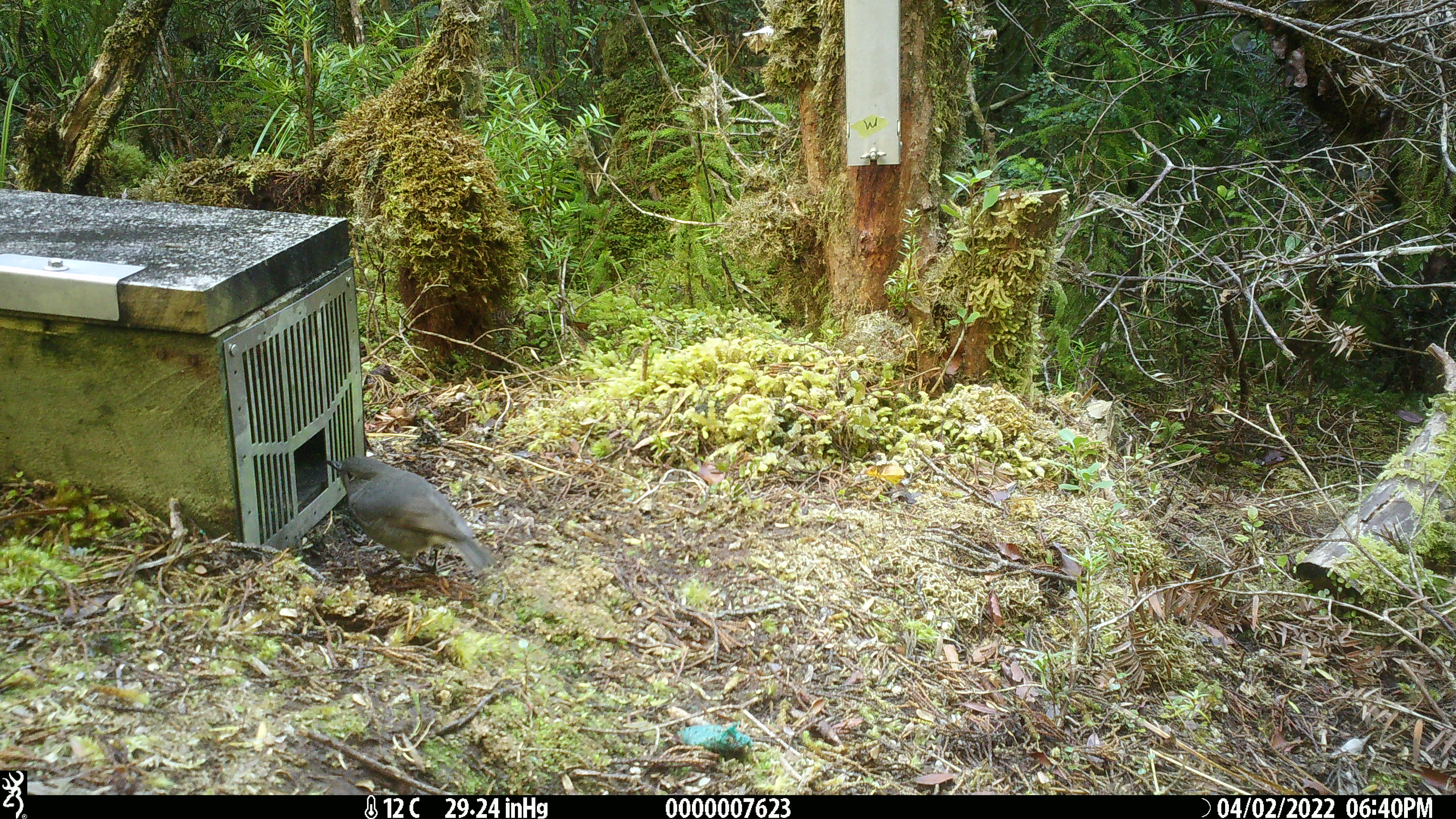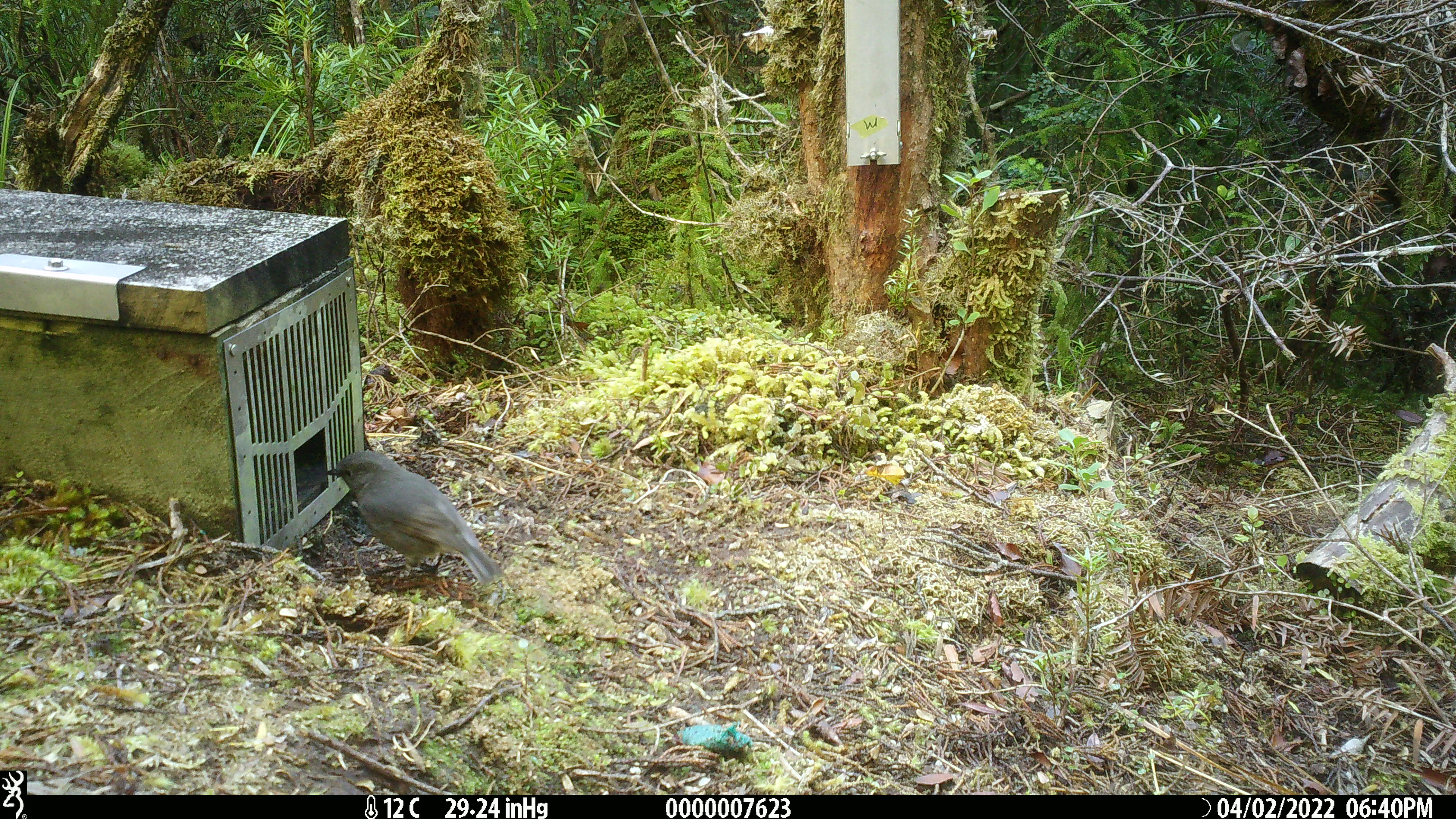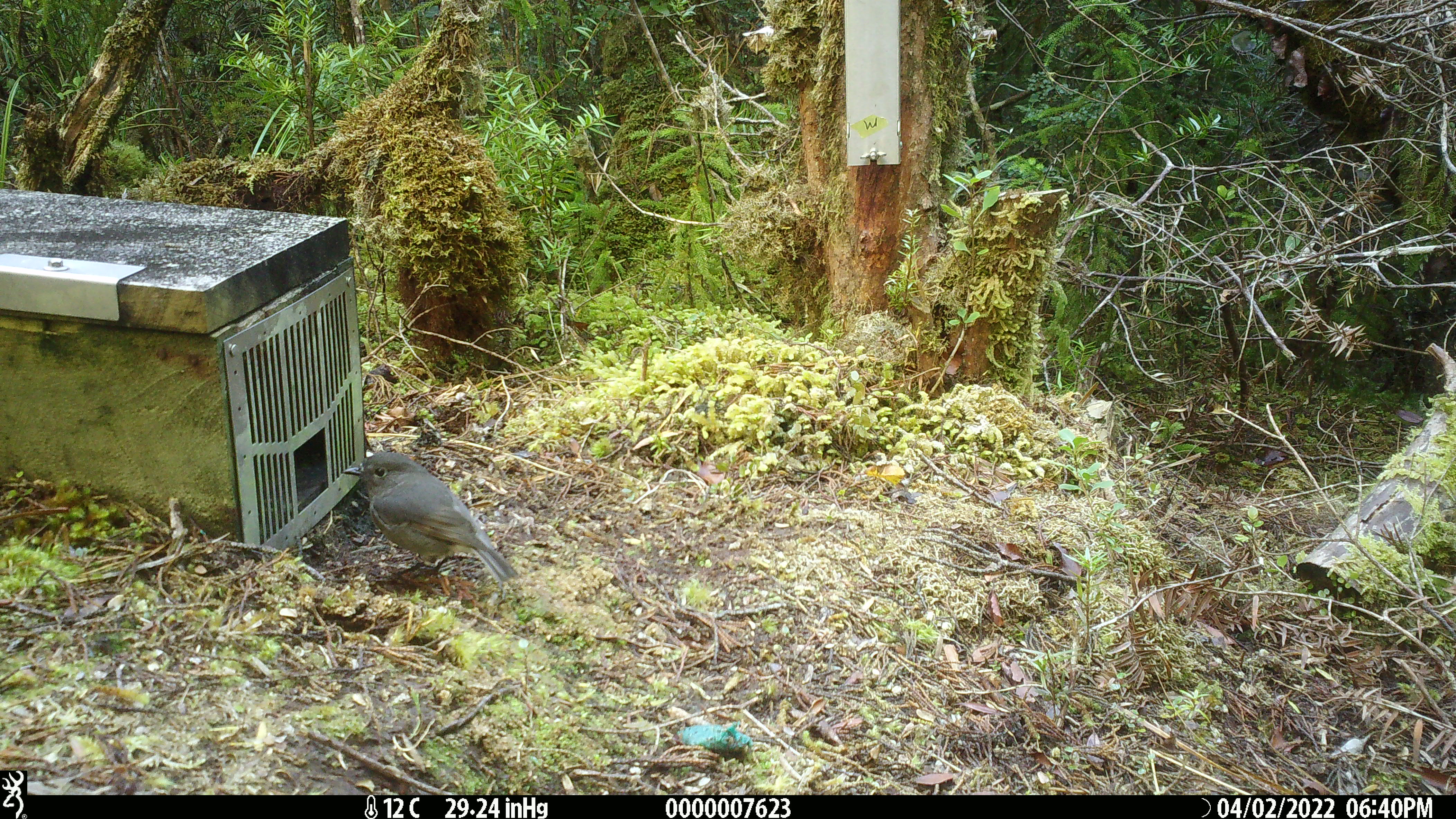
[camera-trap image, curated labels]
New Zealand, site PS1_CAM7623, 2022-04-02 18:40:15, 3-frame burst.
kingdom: Animalia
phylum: Chordata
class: Aves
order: Passeriformes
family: Petroicidae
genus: Petroica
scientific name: Petroica australis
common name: new zealand robin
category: robin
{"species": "robin (new zealand robin) (Petroica australis)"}